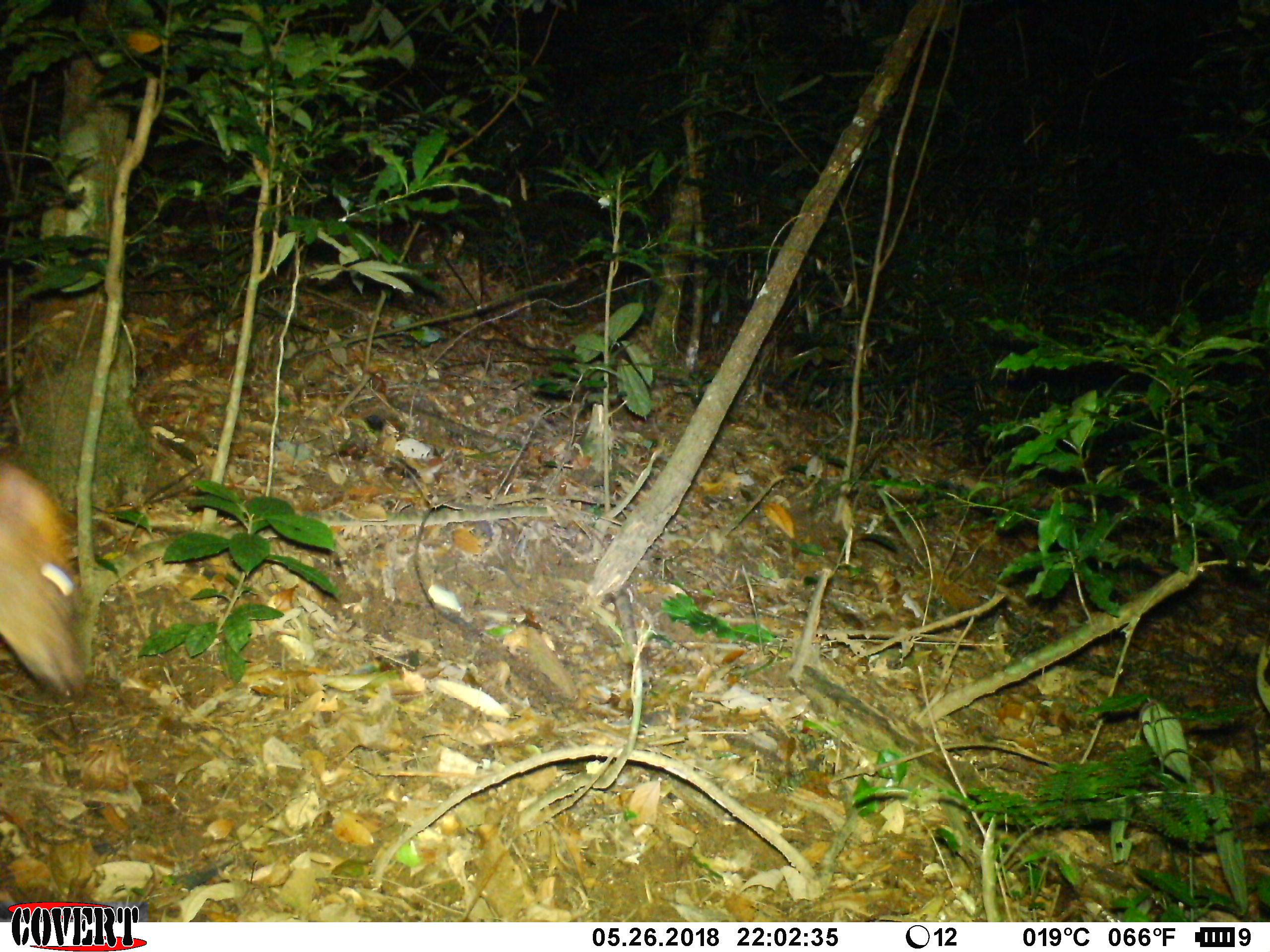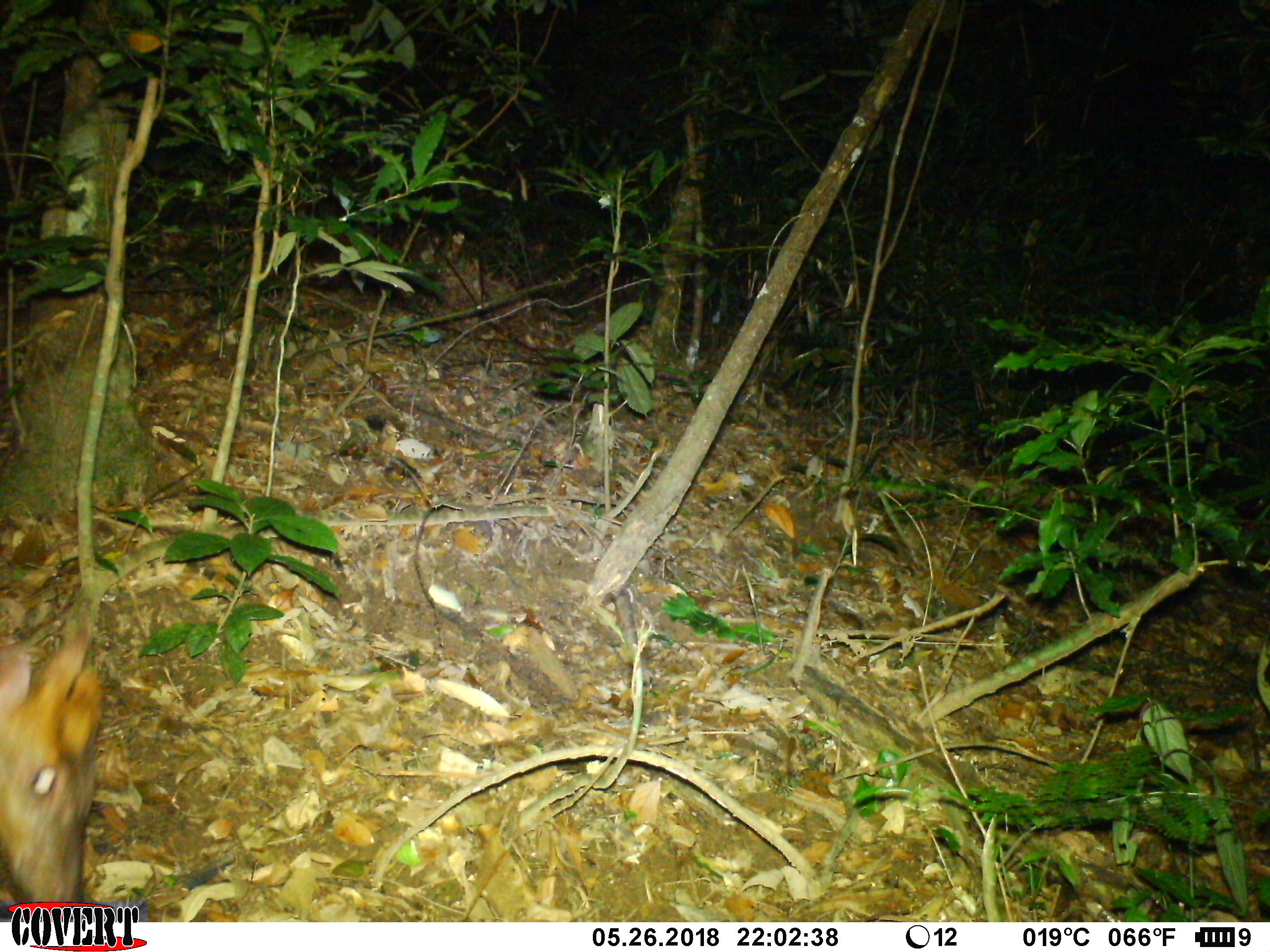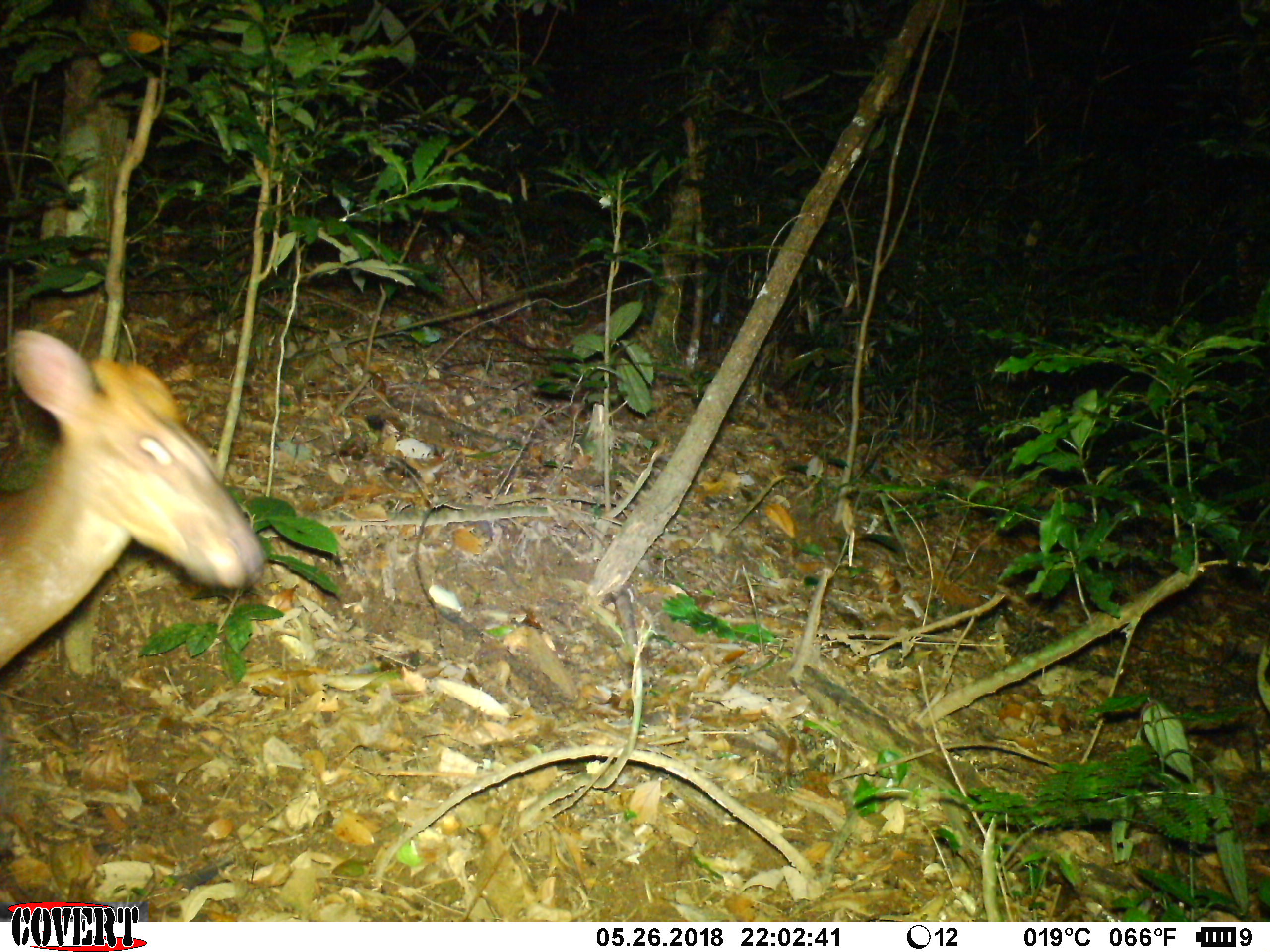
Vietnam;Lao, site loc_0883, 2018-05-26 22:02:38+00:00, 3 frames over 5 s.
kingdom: Animalia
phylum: Chordata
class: Mammalia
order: Artiodactyla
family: Cervidae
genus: Muntiacus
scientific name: Muntiacus rooseveltorum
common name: roosevelt's muntjac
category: roosevelts muntjac group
Roosevelts muntjac group (roosevelt's muntjac) (Muntiacus rooseveltorum). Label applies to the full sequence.